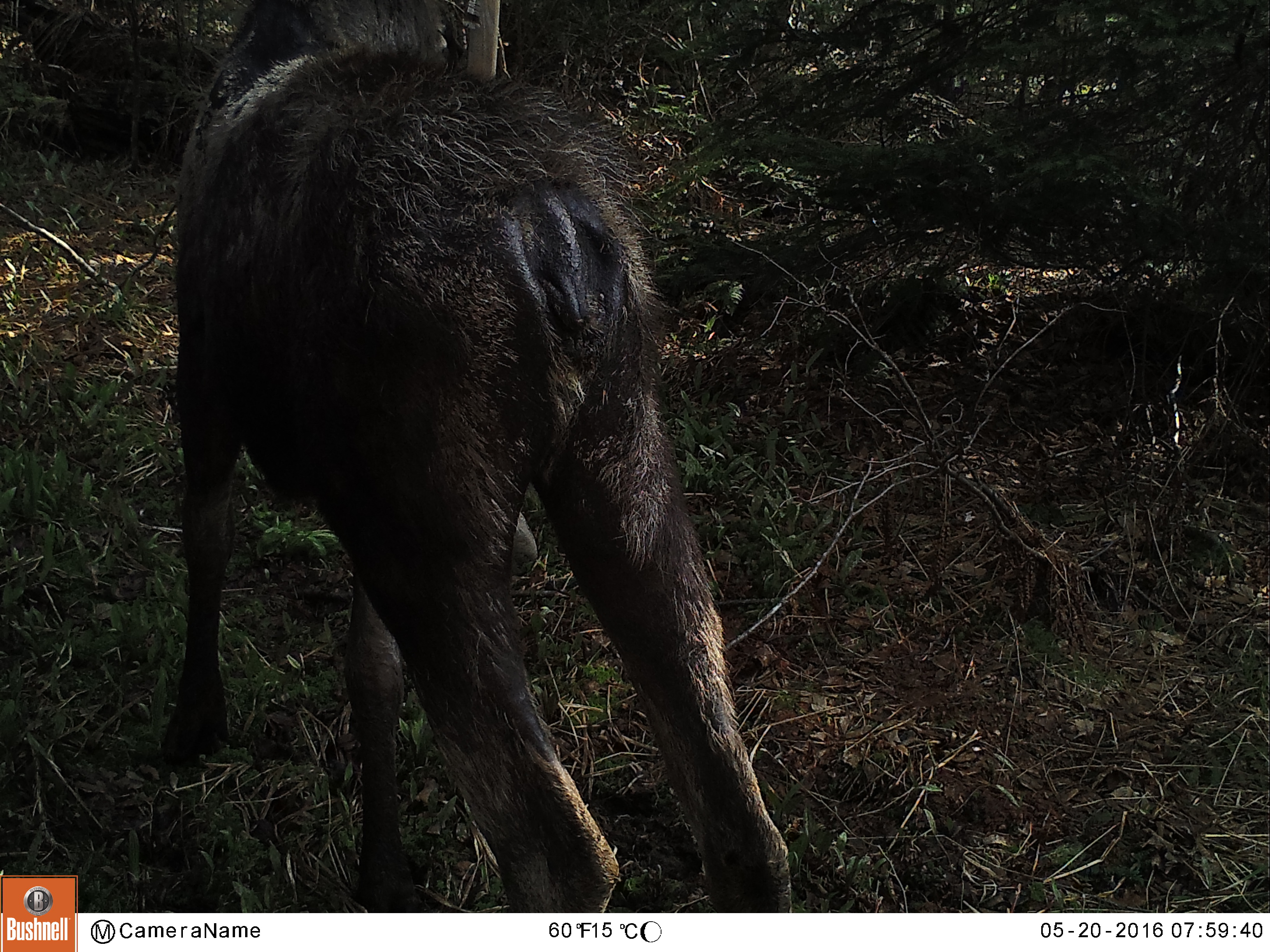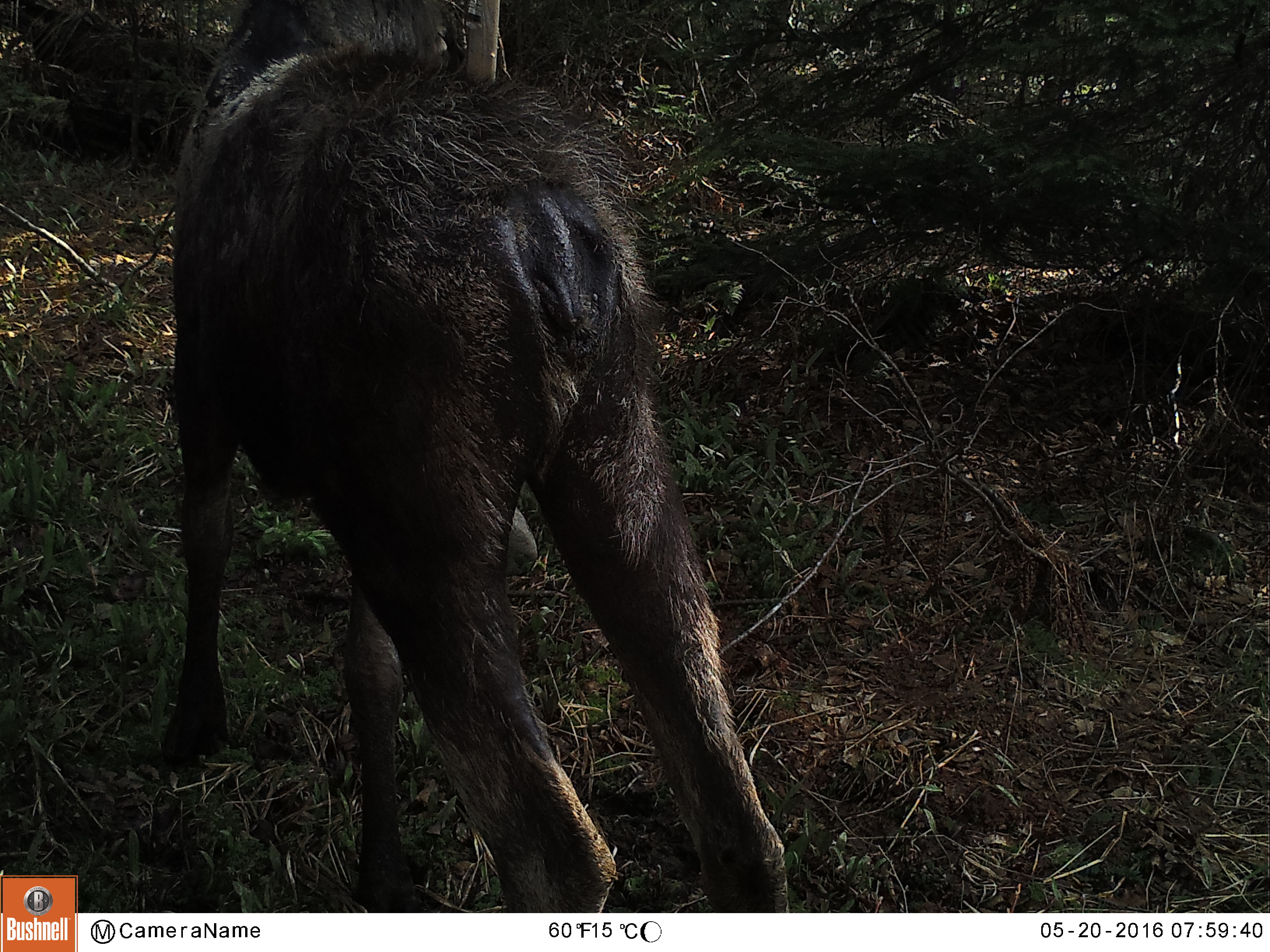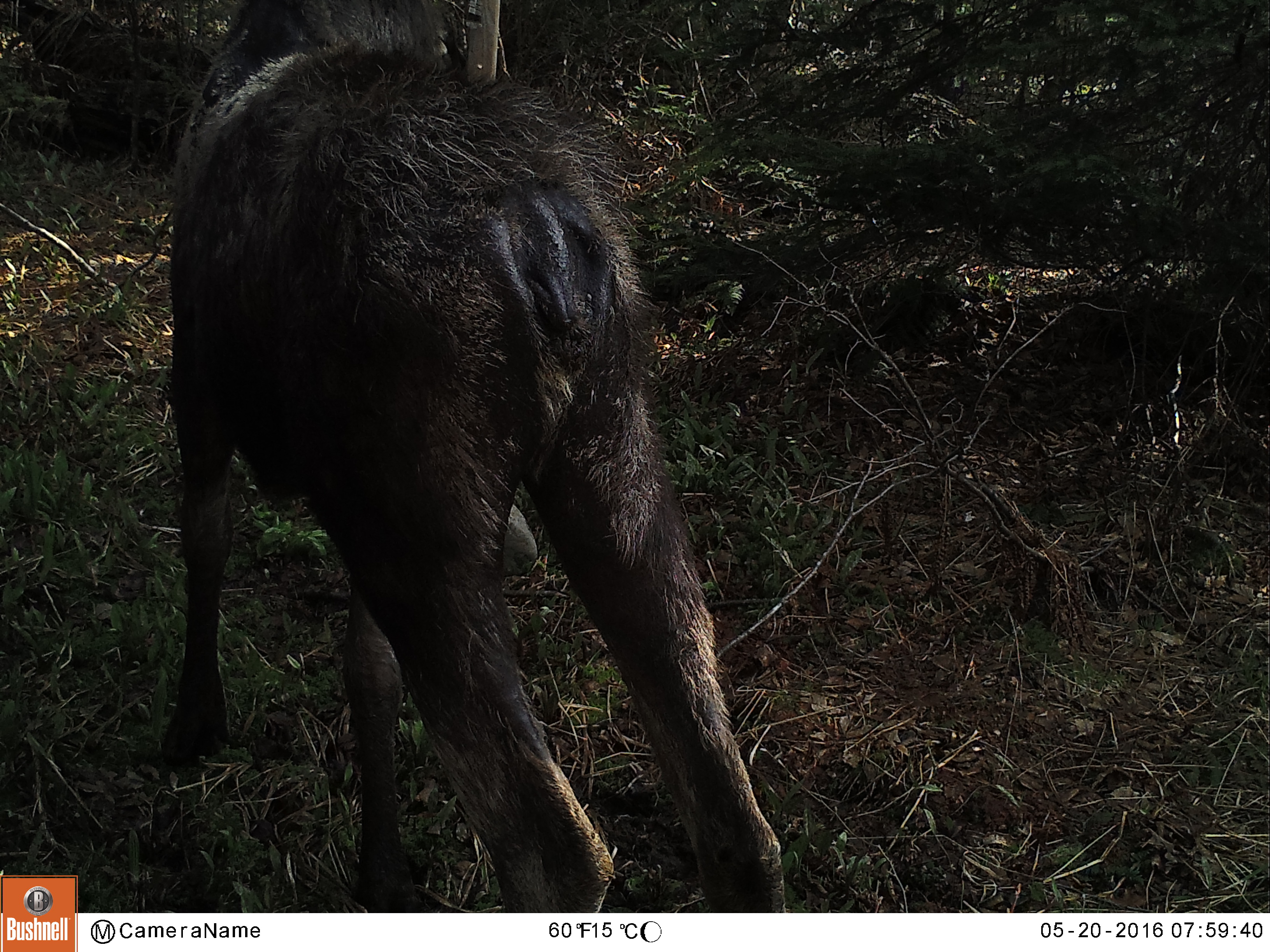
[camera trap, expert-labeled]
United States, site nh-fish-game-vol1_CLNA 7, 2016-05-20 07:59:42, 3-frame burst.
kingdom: Animalia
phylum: Chordata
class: Mammalia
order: Artiodactyla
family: Cervidae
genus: Alces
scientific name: Alces alces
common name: moose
Moose (Alces alces).